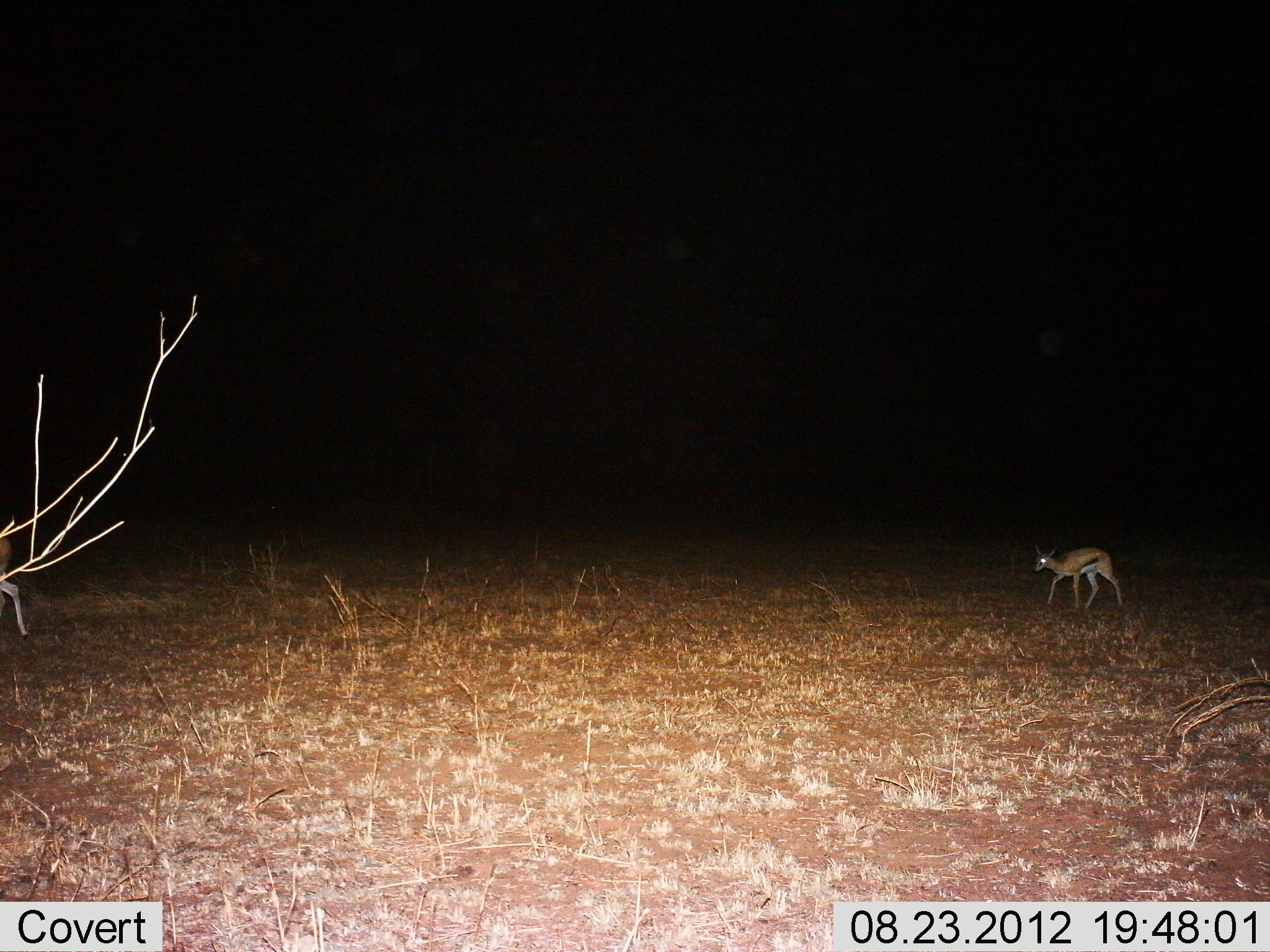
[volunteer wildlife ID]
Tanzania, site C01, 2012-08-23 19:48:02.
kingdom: Animalia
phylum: Chordata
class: Mammalia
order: Artiodactyla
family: Bovidae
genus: Eudorcas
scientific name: Eudorcas thomsonii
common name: thomson's gazelle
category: gazellethomsons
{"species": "gazellethomsons (thomson's gazelle) (Eudorcas thomsonii)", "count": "1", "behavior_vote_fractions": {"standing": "20%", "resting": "0%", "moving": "80%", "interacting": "0%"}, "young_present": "0%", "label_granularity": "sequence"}